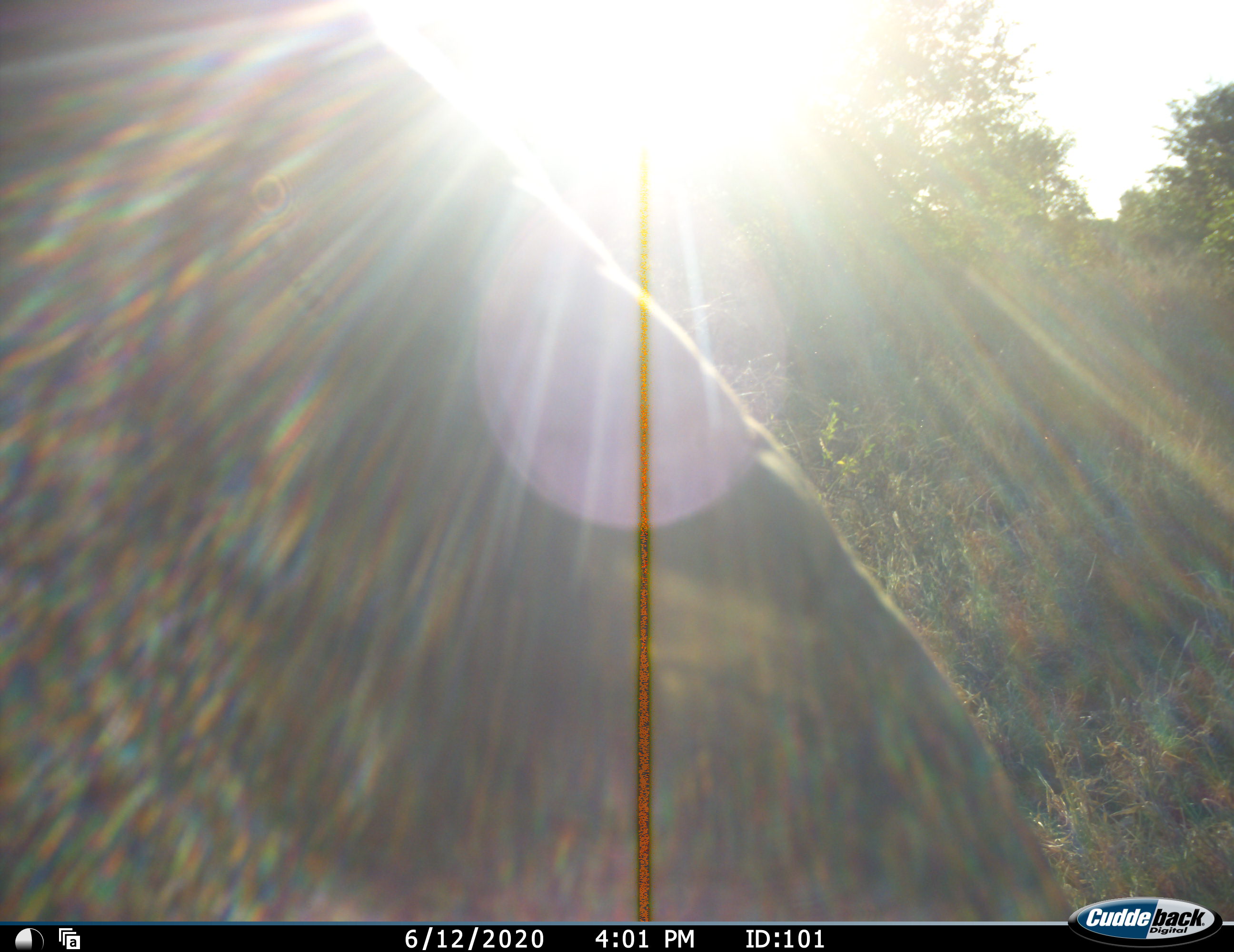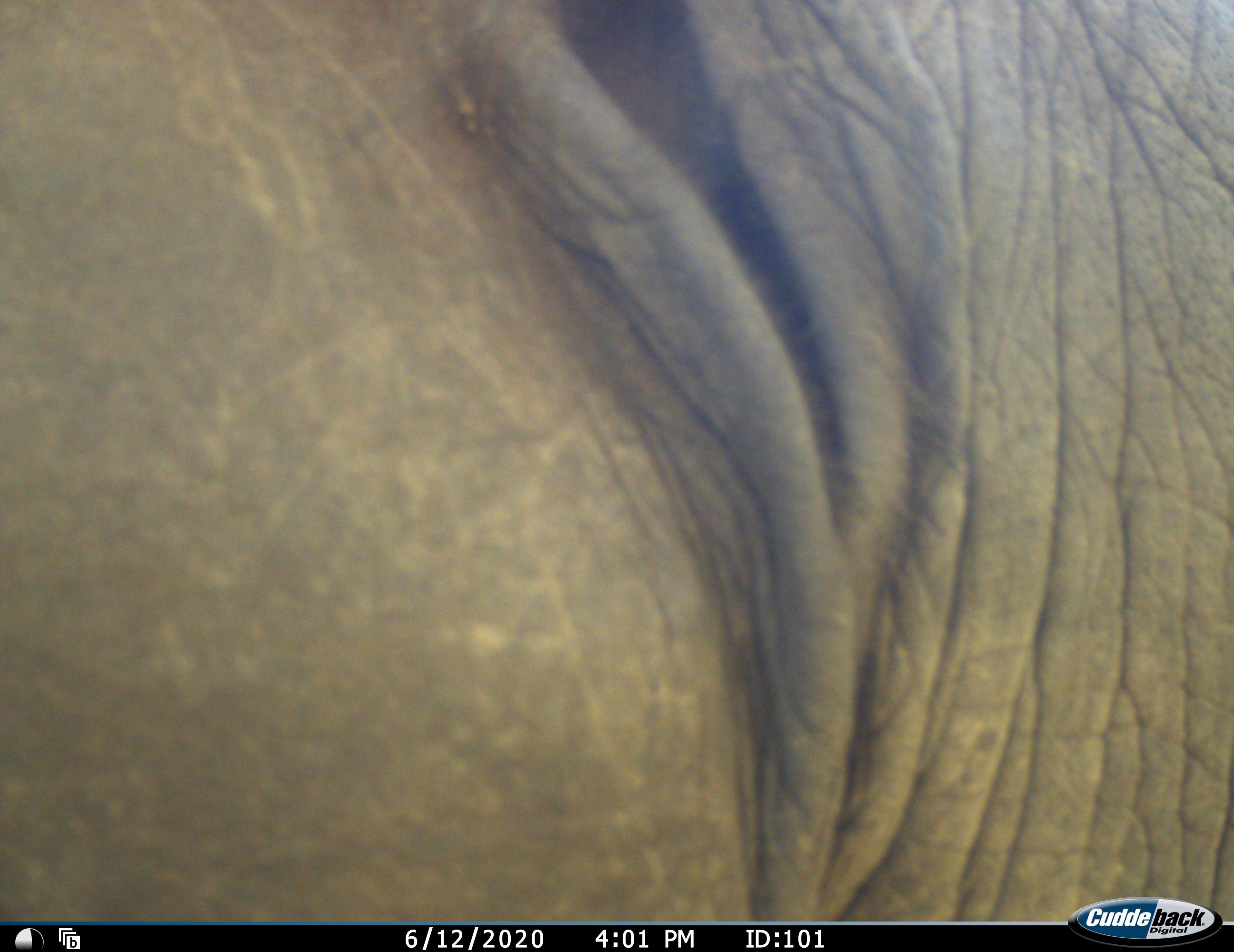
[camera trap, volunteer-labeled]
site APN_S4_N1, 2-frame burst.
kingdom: Animalia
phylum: Chordata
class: Mammalia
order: Proboscidea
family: Elephantidae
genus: Loxodonta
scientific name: Loxodonta africana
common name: african bush elephant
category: elephant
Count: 1.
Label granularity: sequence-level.